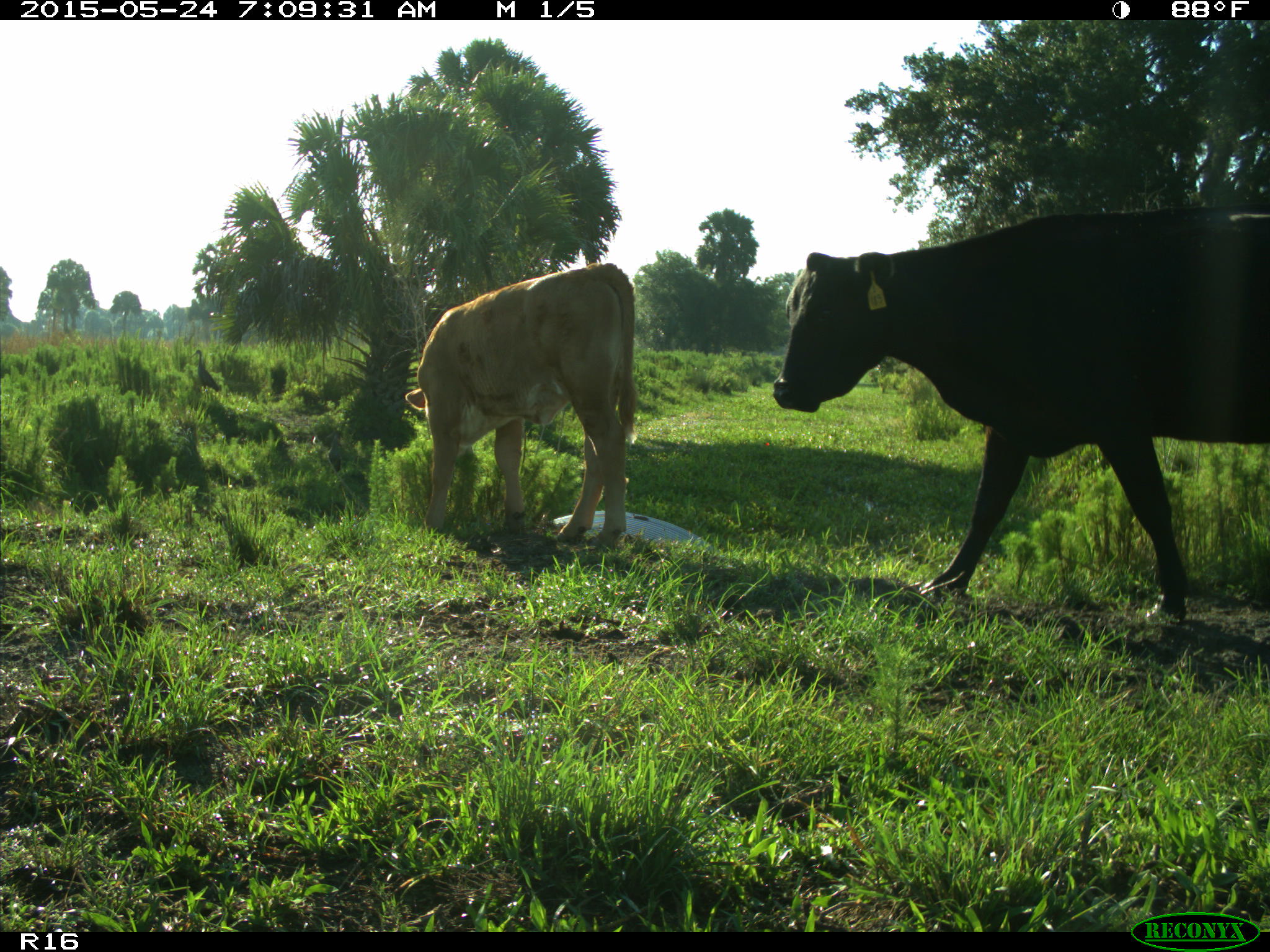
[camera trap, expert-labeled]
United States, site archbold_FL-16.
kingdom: Animalia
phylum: Chordata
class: Mammalia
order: Artiodactyla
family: Bovidae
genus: Bos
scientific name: Bos taurus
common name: domestic cow